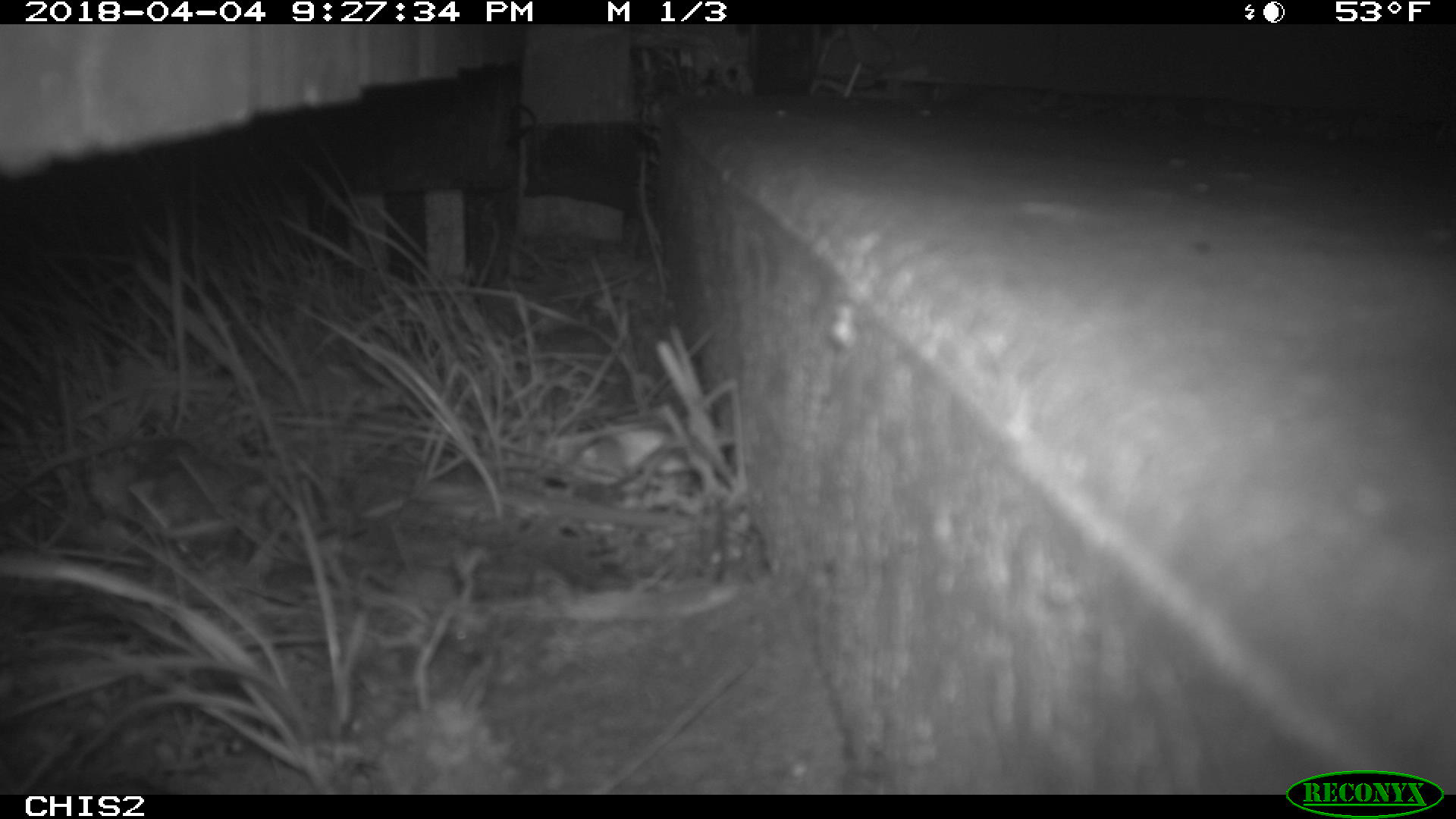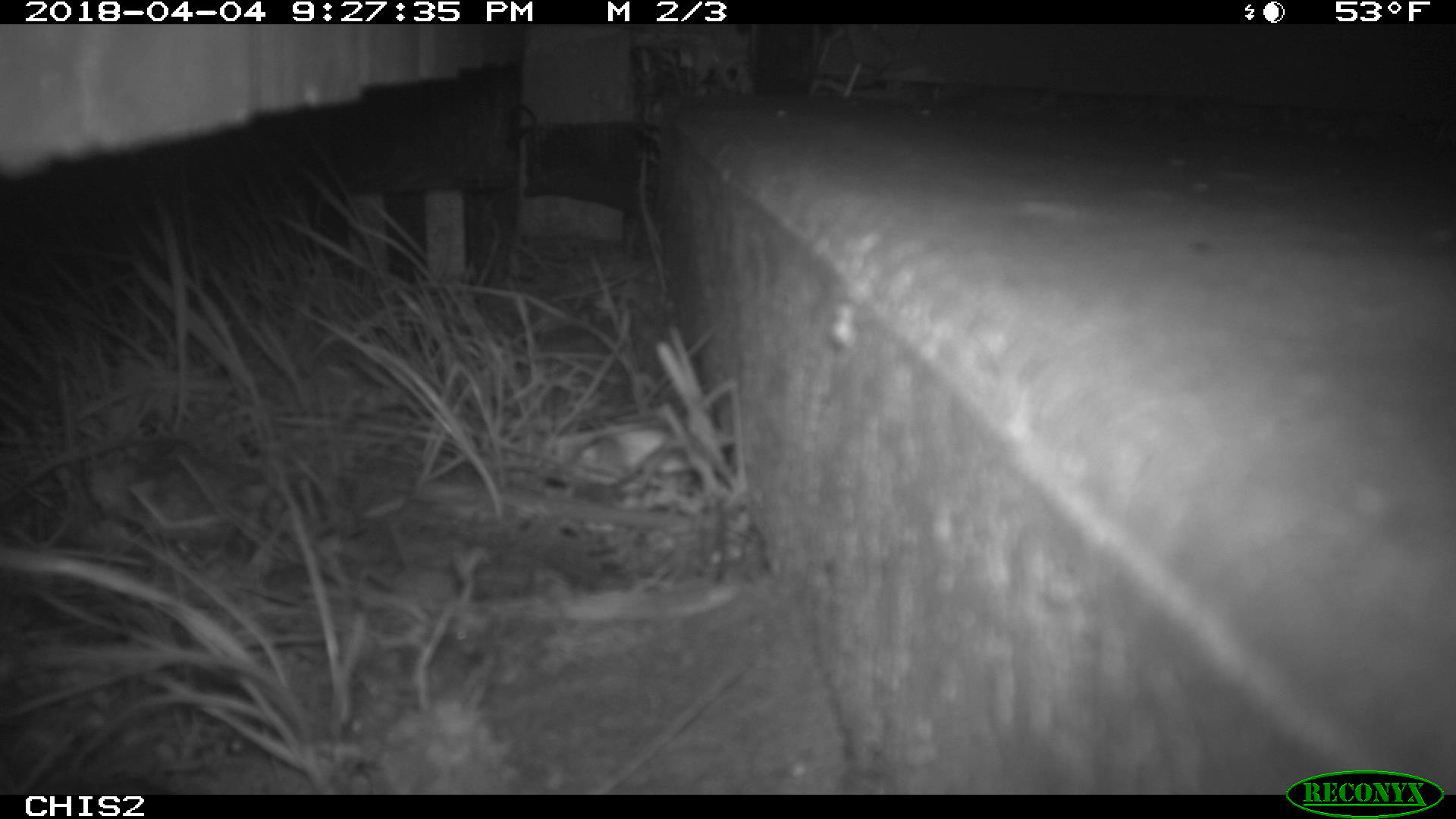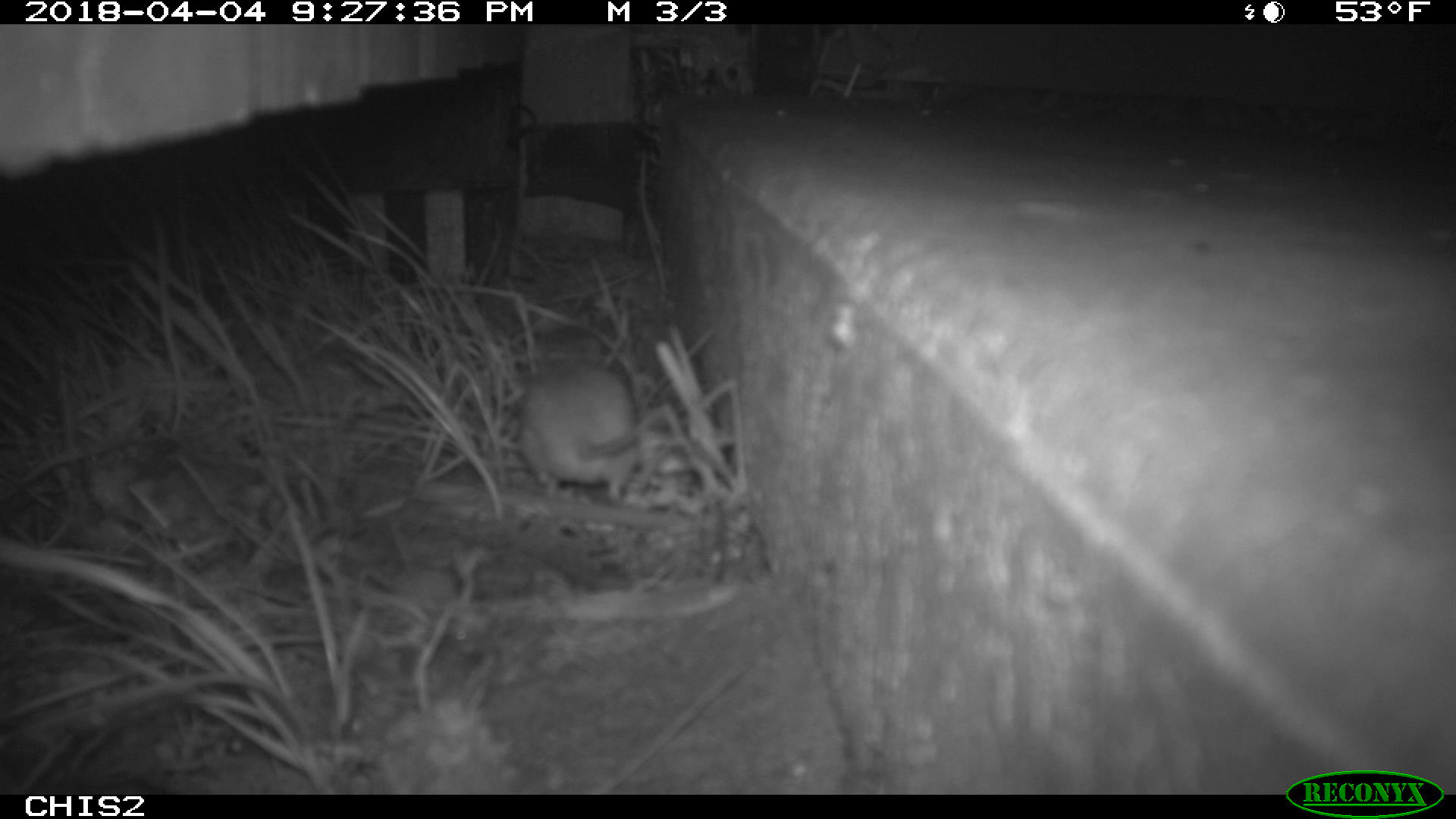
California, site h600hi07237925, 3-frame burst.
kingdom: Animalia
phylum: Chordata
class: Mammalia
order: Rodentia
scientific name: Rodentia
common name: rodent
Rodent (Rodentia).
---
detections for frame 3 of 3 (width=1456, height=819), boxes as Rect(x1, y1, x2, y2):
rodent: Rect(519, 358, 635, 500)